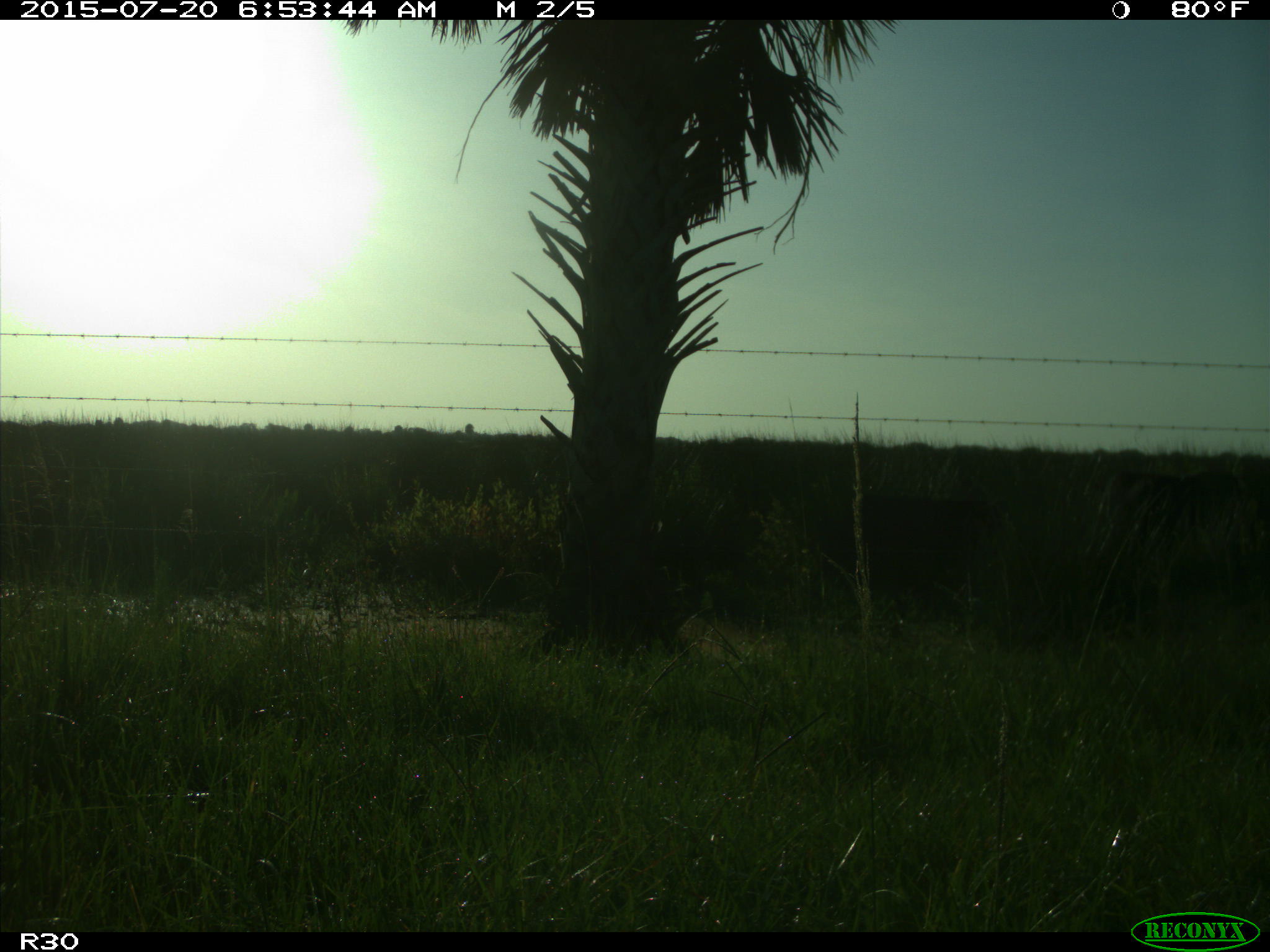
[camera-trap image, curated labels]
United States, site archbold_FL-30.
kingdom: Animalia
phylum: Chordata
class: Mammalia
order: Artiodactyla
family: Bovidae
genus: Bos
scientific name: Bos taurus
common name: domestic cow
Bos taurus (domestic cow).